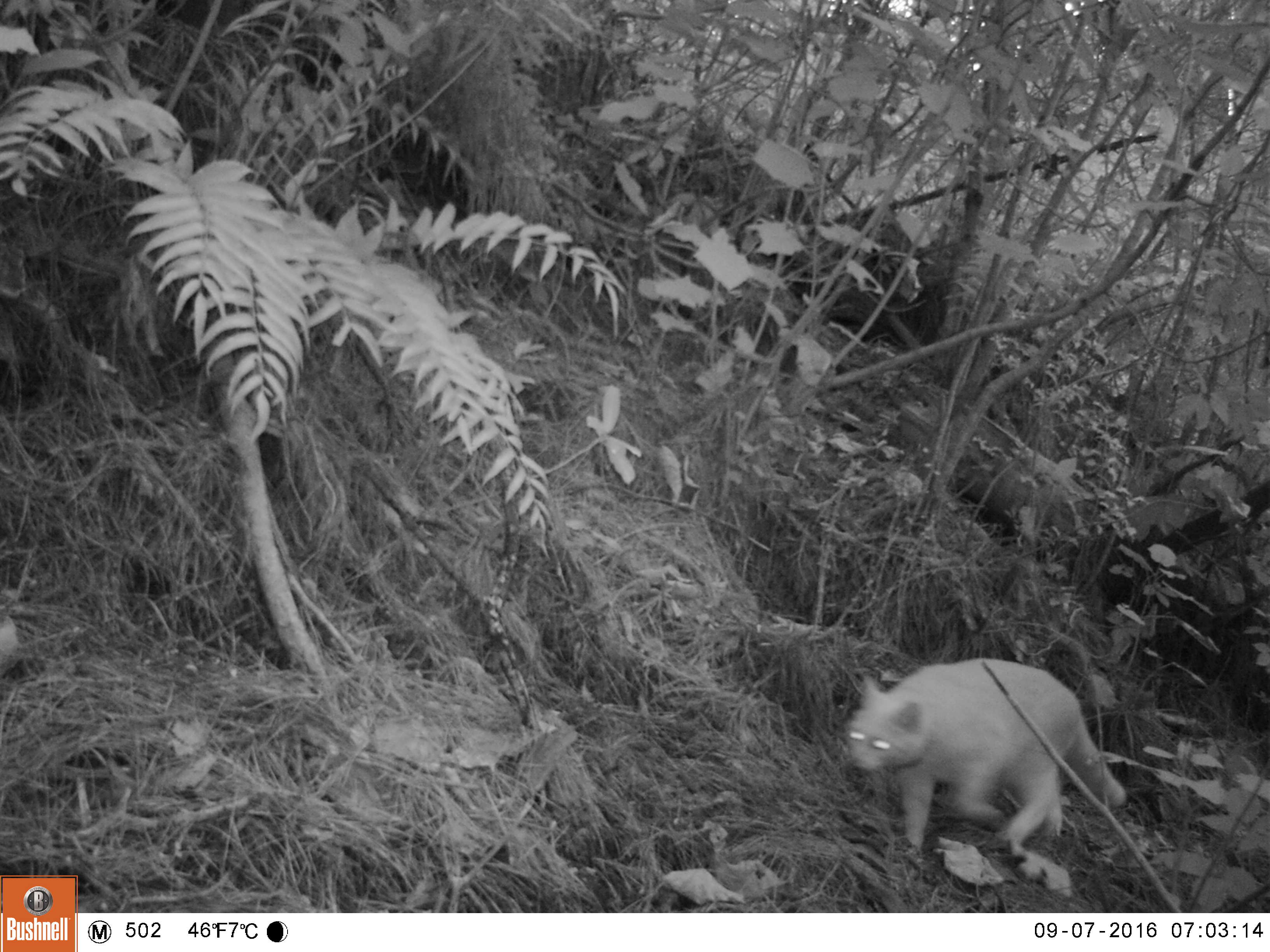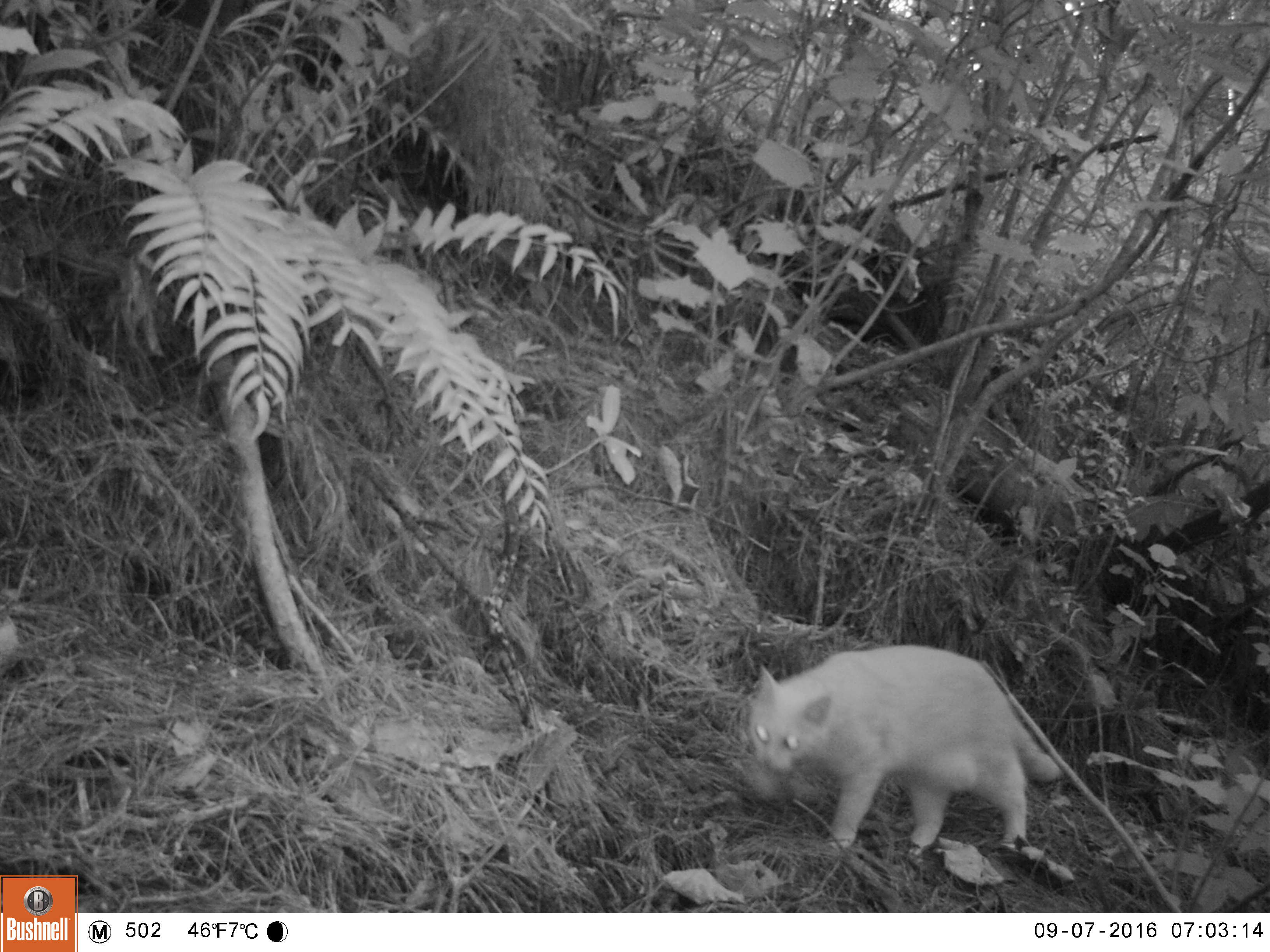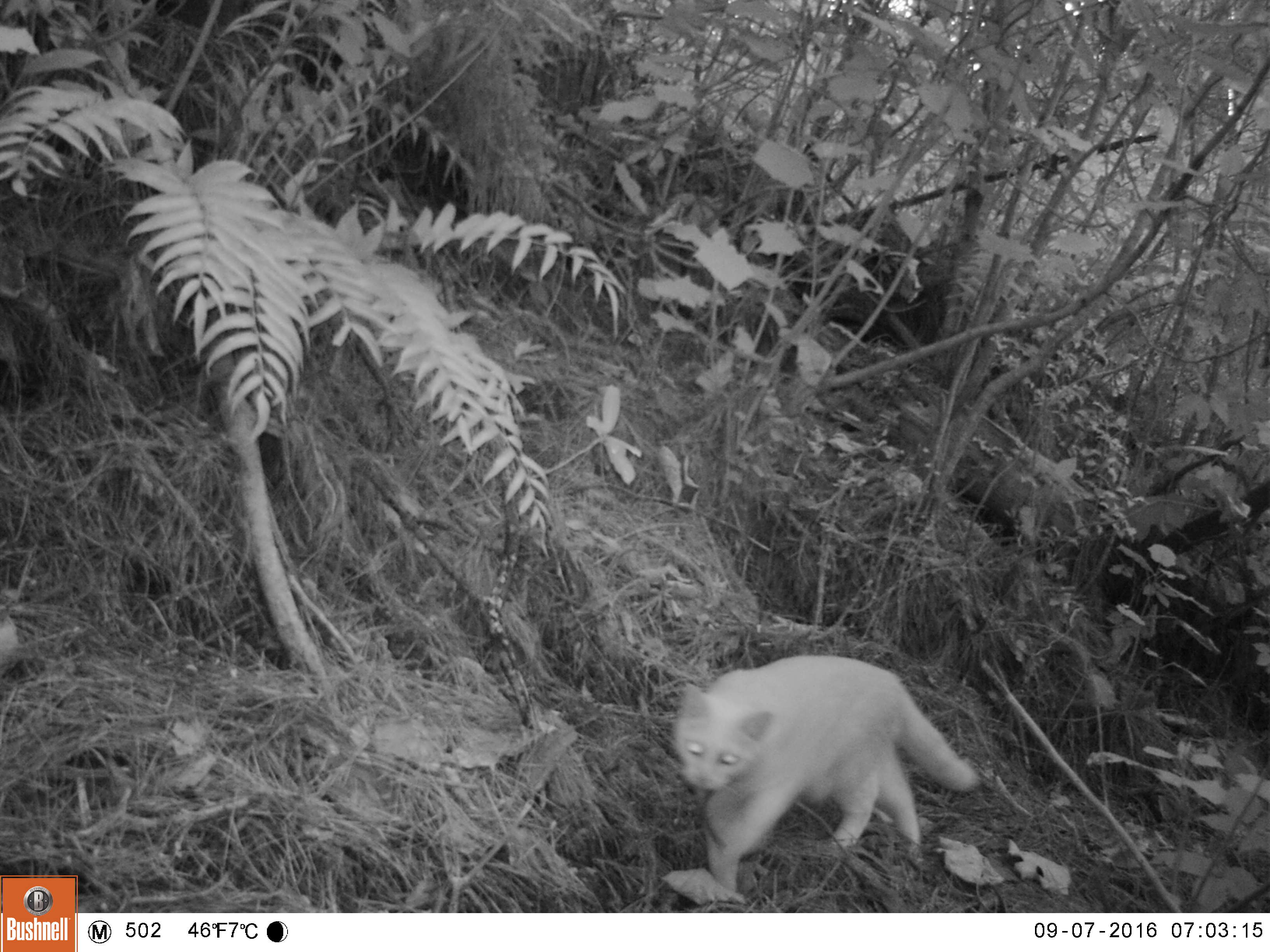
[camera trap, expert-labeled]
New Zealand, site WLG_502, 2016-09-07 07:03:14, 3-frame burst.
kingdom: Animalia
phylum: Chordata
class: Mammalia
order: Carnivora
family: Felidae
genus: Felis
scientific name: Felis catus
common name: domestic cat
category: cat